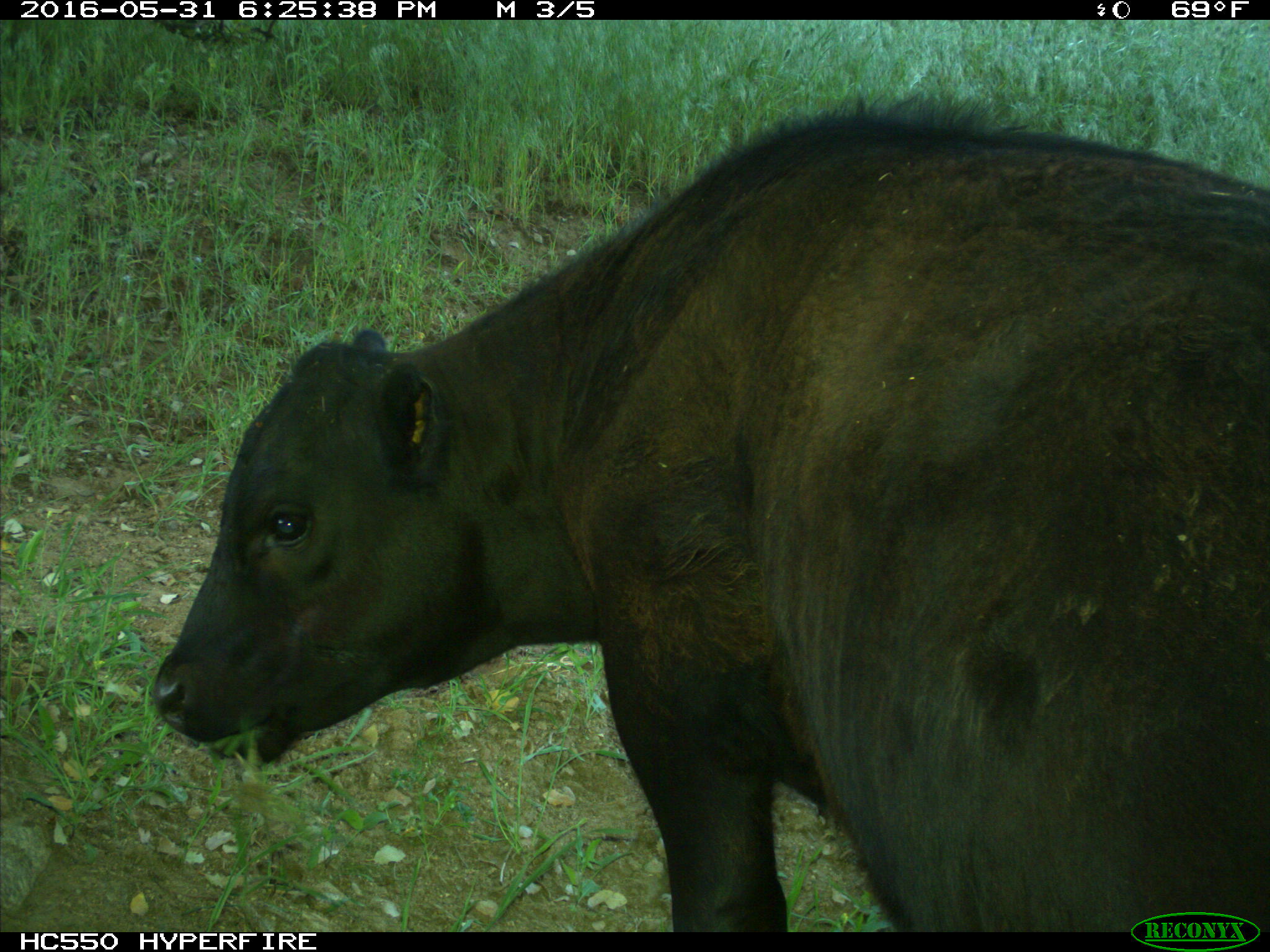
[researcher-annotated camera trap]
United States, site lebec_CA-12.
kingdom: Animalia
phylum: Chordata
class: Mammalia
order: Artiodactyla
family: Bovidae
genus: Bos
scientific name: Bos taurus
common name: domestic cow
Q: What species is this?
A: Bos taurus (domestic cow).